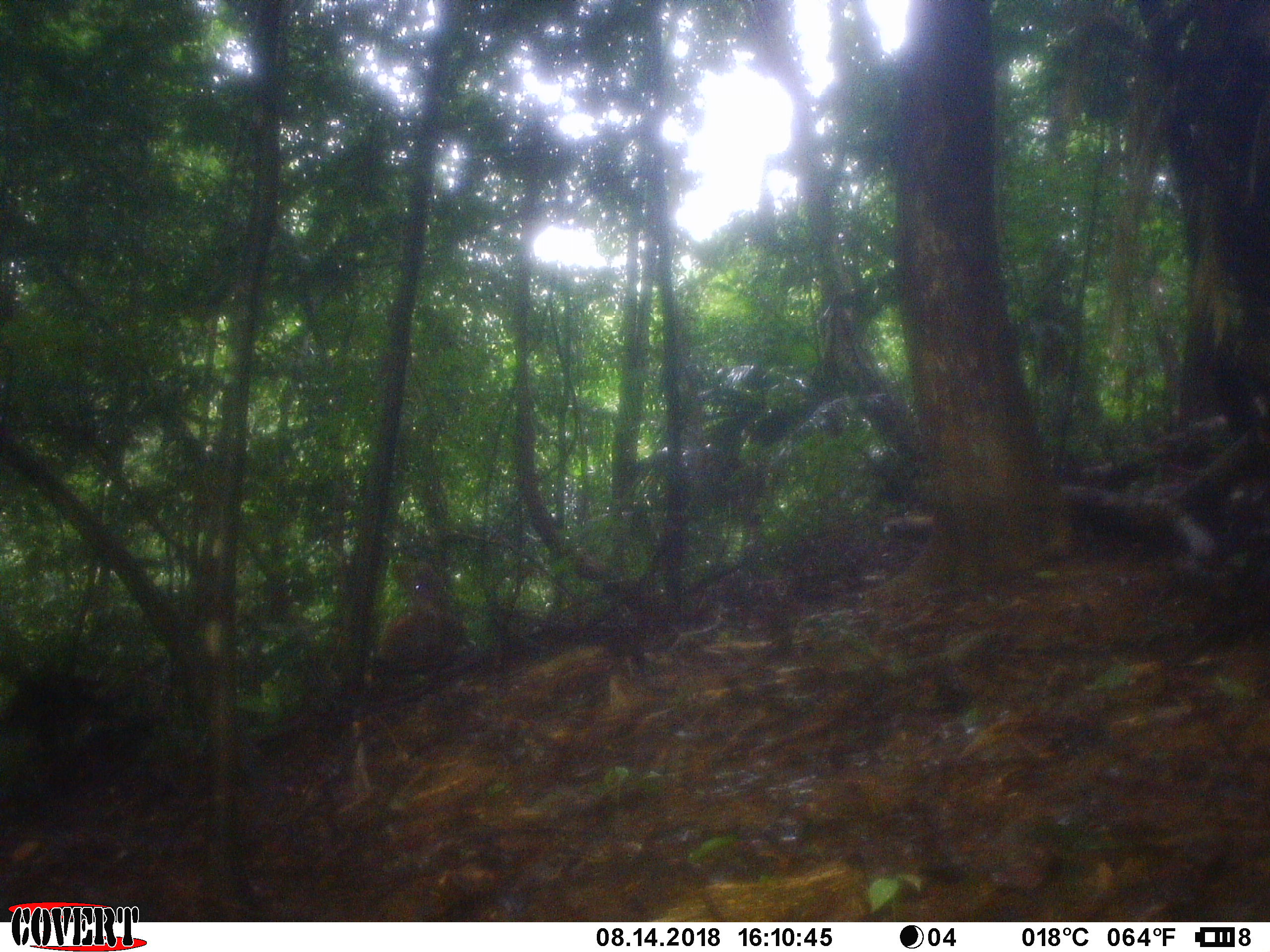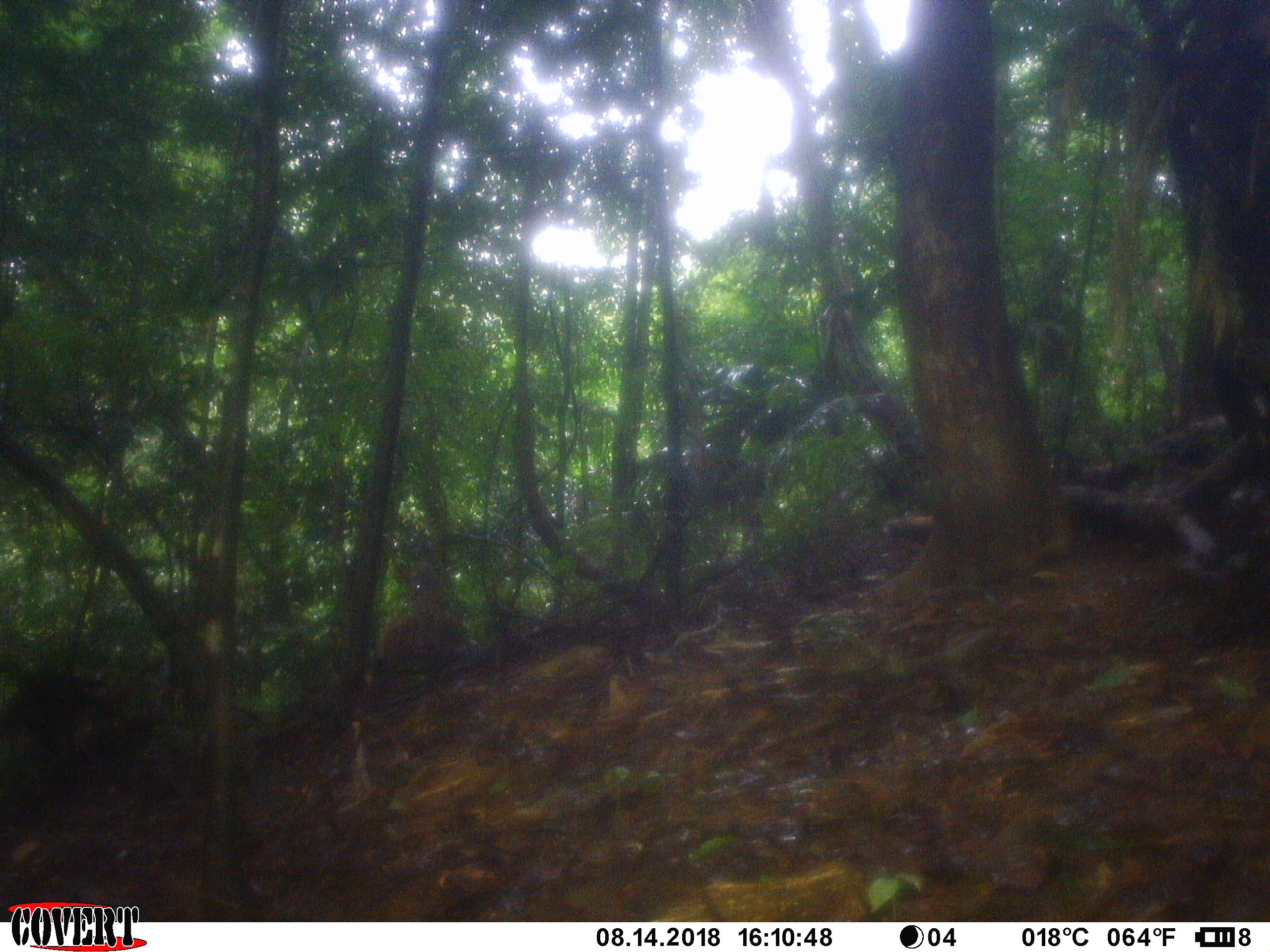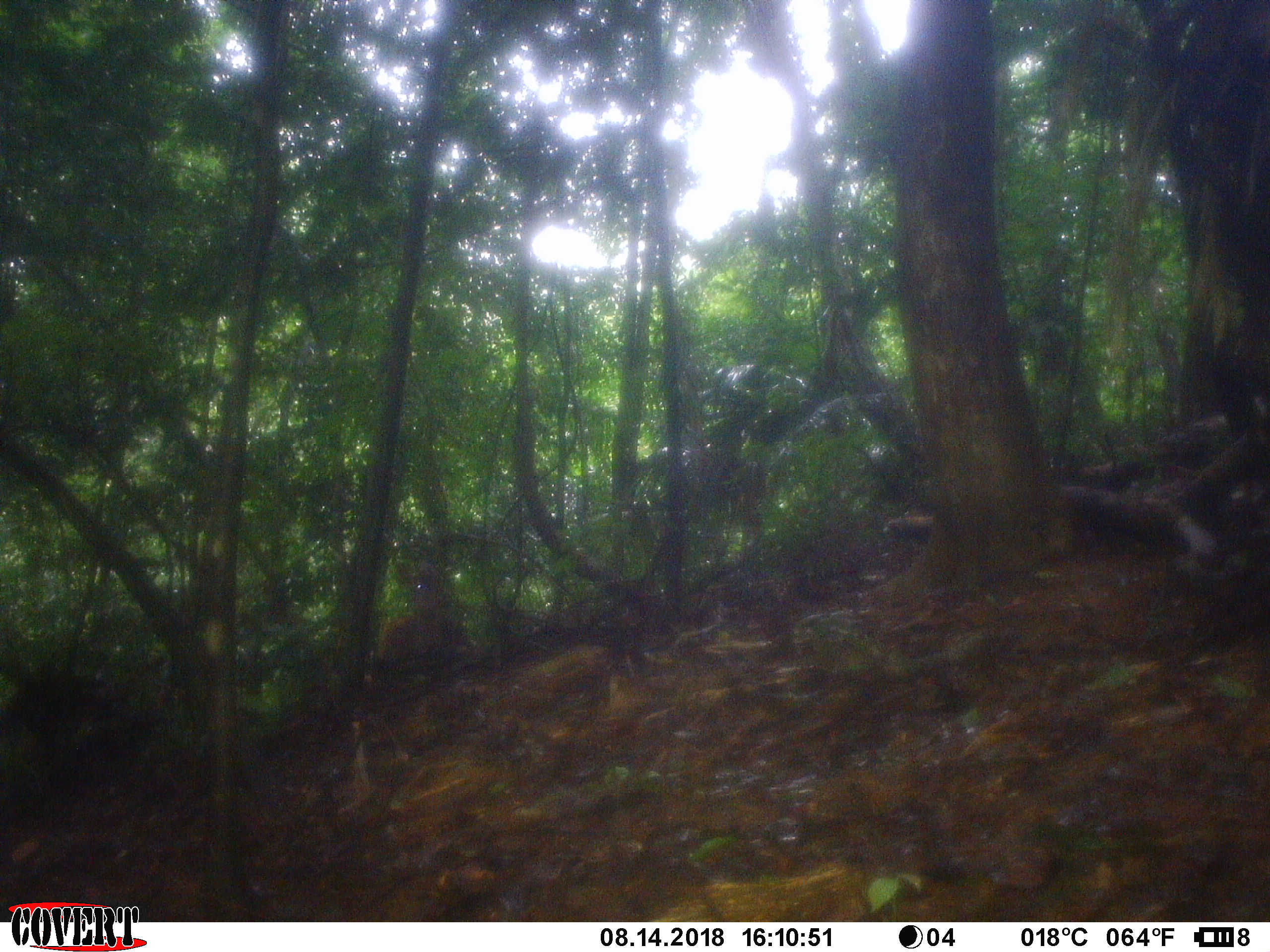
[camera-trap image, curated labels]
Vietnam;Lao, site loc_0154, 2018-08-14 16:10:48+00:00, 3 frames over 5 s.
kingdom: Animalia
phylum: Chordata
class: Mammalia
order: Artiodactyla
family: Cervidae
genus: Rusa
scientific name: Rusa unicolor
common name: sambar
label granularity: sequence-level